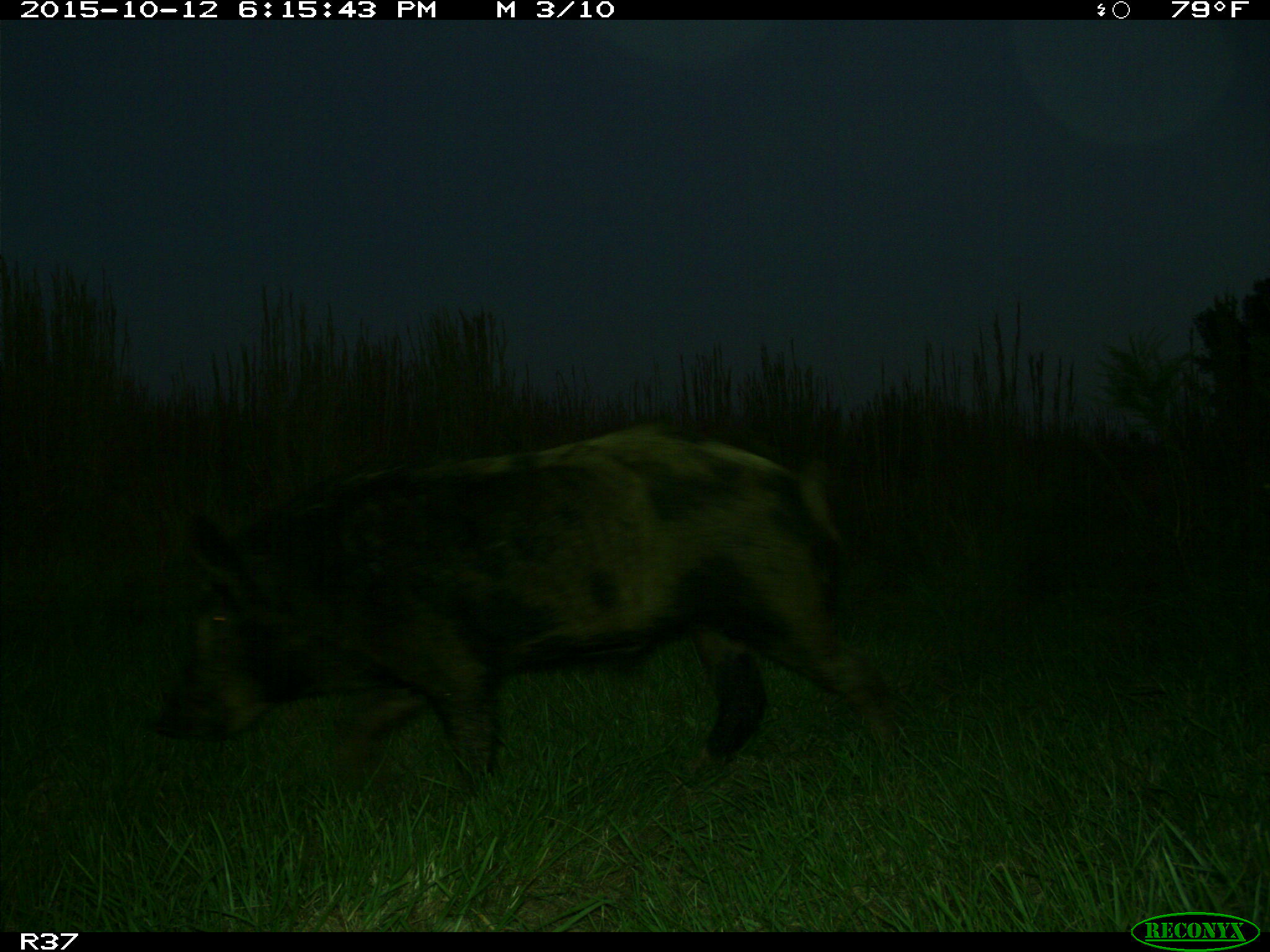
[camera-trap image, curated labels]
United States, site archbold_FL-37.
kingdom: Animalia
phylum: Chordata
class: Mammalia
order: Artiodactyla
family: Suidae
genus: Sus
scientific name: Sus scrofa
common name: wild boar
Sus scrofa (wild boar).